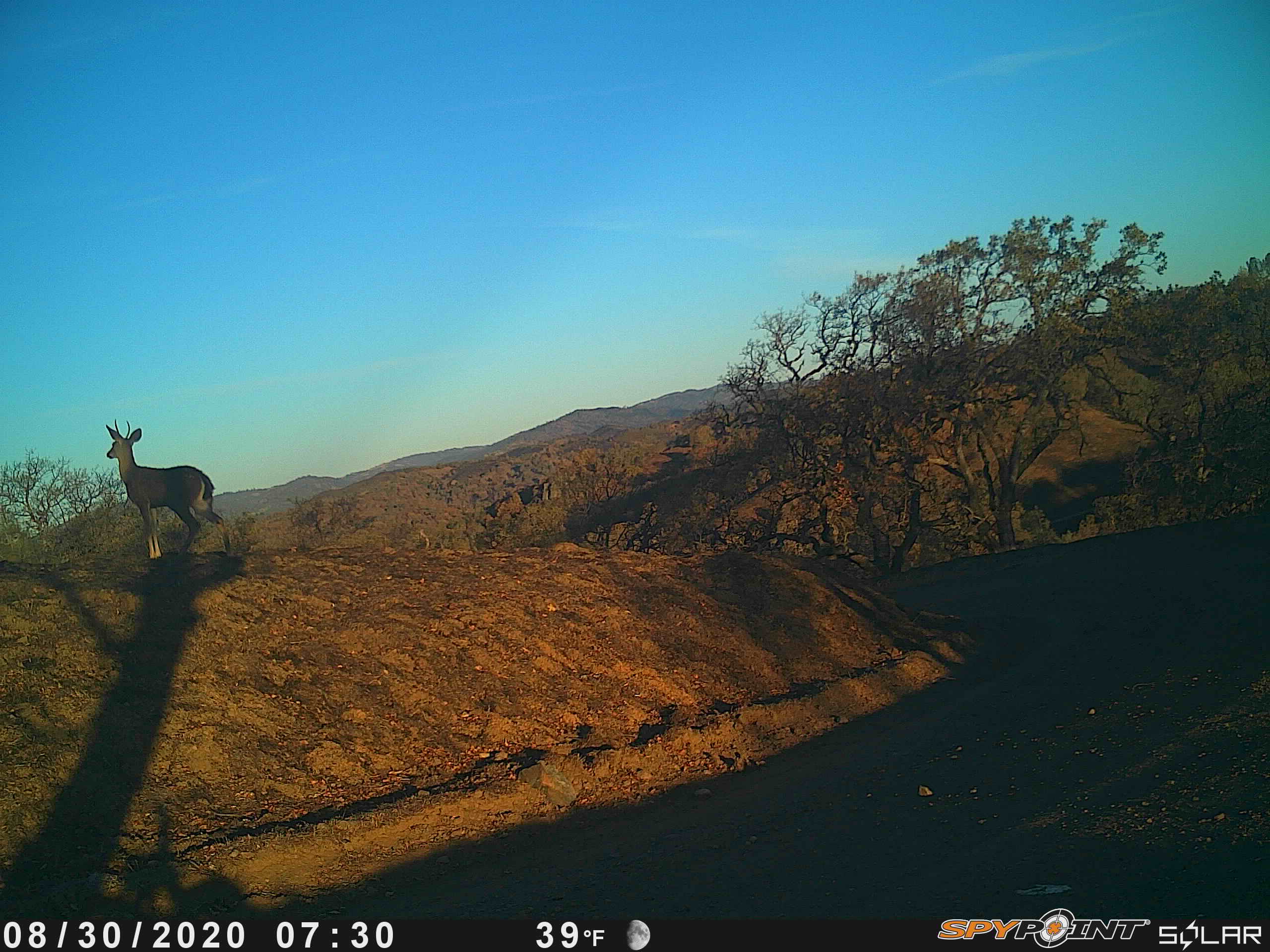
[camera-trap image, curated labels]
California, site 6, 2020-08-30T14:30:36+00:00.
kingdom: Animalia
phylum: Chordata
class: Mammalia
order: Artiodactyla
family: Cervidae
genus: Odocoileus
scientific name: Odocoileus hemionus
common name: mule deer